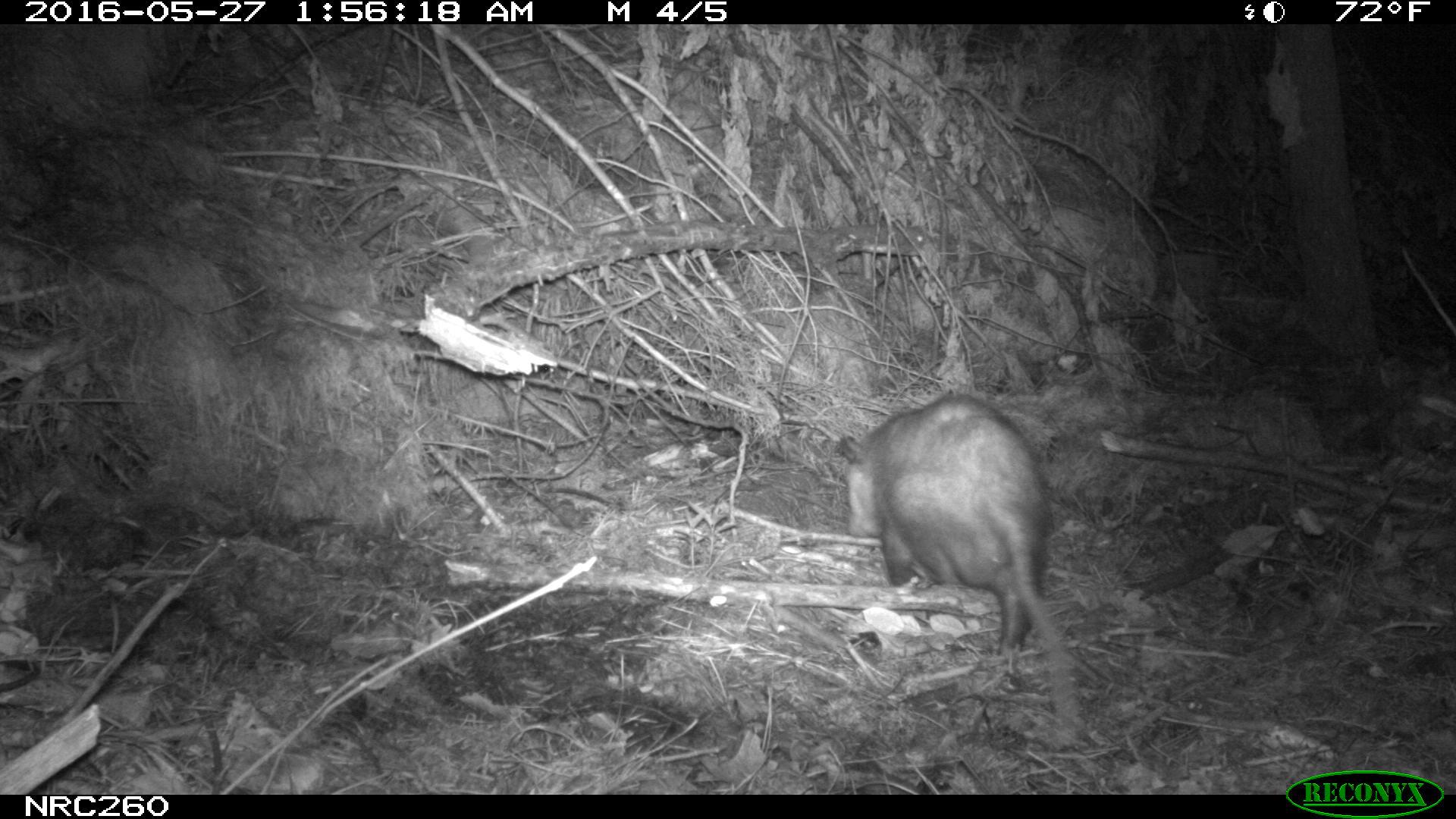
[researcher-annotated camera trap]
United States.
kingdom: Animalia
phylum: Chordata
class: Mammalia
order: Didelphimorphia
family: Didelphidae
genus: Didelphis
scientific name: Didelphis virginiana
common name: virginia opossum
Virginia Opossum (Didelphis virginiana).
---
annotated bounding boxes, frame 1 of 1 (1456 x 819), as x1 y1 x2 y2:
Virginia Opossum: 825 389 1082 658